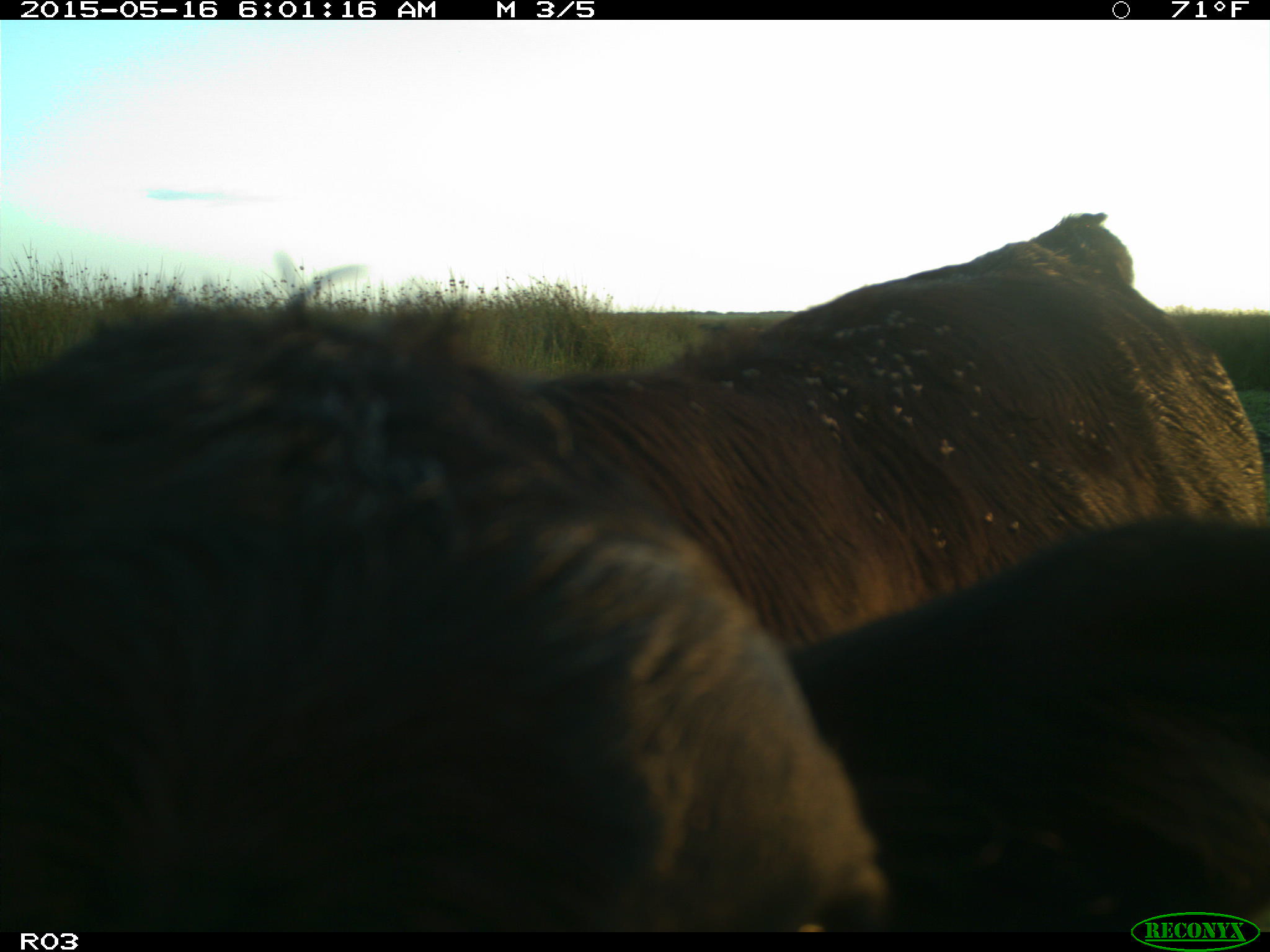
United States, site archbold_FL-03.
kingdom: Animalia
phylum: Chordata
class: Mammalia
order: Artiodactyla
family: Bovidae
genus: Bos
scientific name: Bos taurus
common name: domestic cow